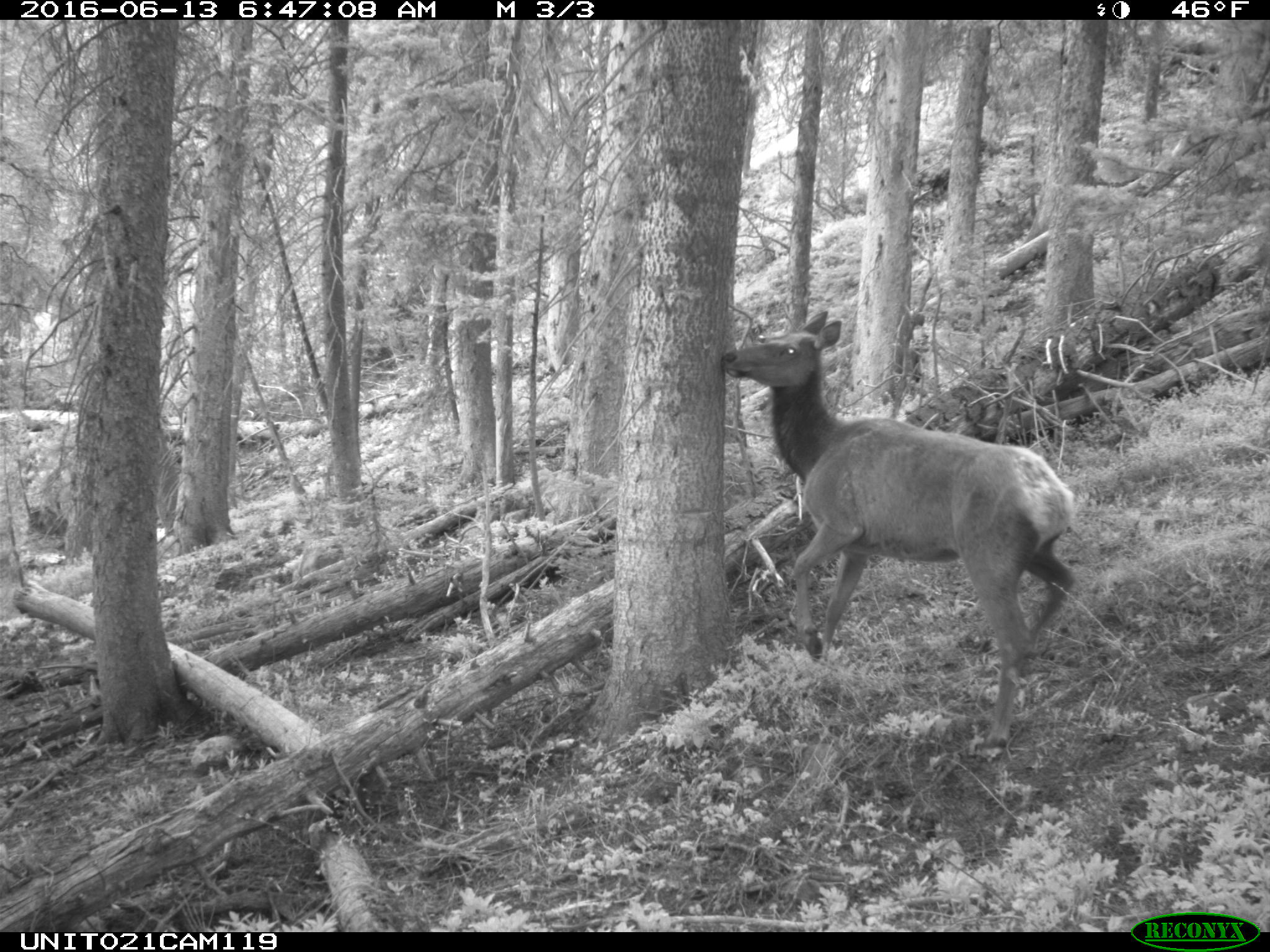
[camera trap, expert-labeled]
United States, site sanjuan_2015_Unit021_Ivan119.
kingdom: Animalia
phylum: Chordata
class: Mammalia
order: Artiodactyla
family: Cervidae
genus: Cervus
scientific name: Cervus elaphus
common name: red deer